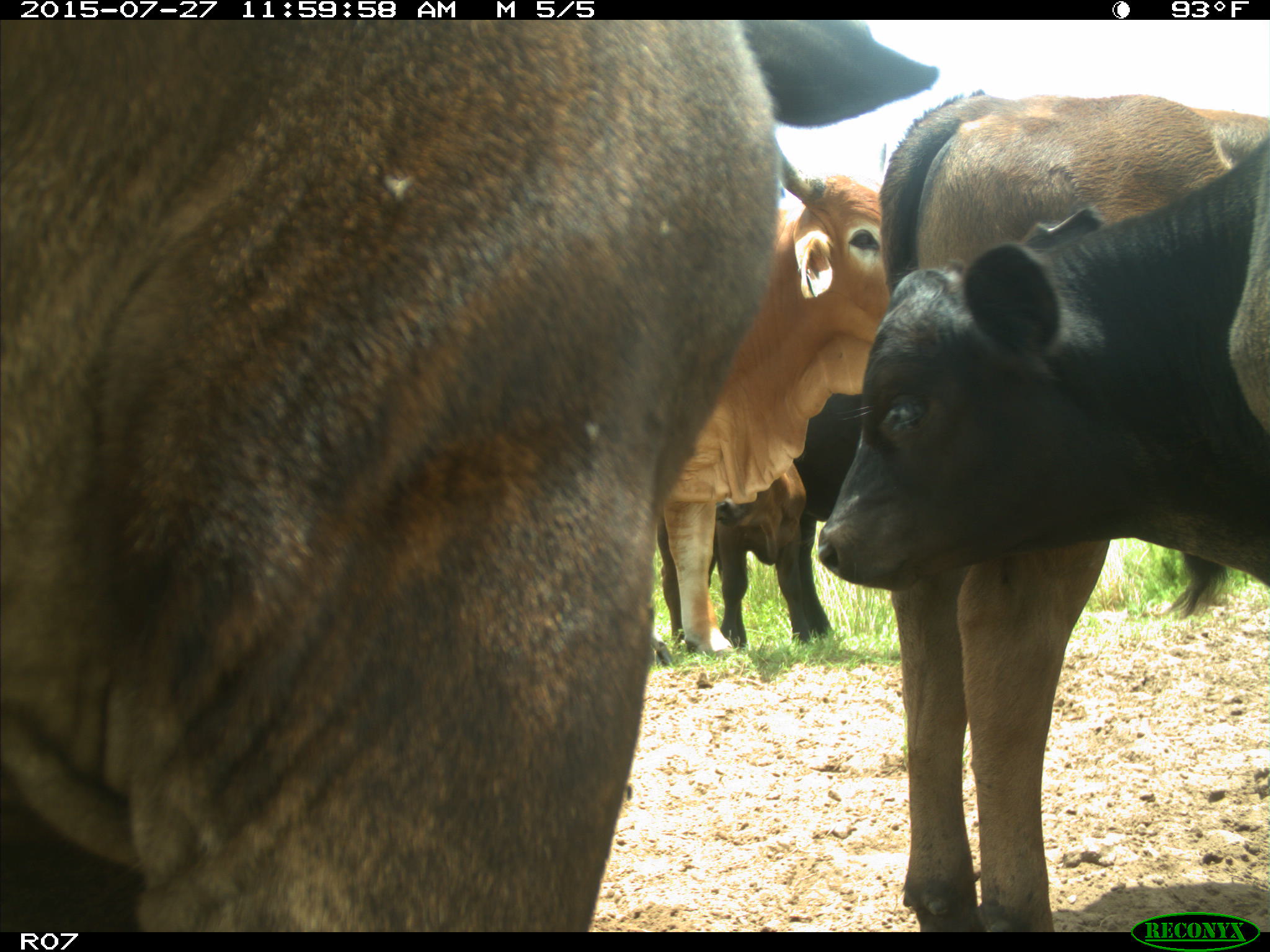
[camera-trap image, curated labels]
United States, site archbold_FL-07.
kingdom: Animalia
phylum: Chordata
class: Mammalia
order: Artiodactyla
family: Bovidae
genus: Bos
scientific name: Bos taurus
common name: domestic cow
Bos taurus (domestic cow).